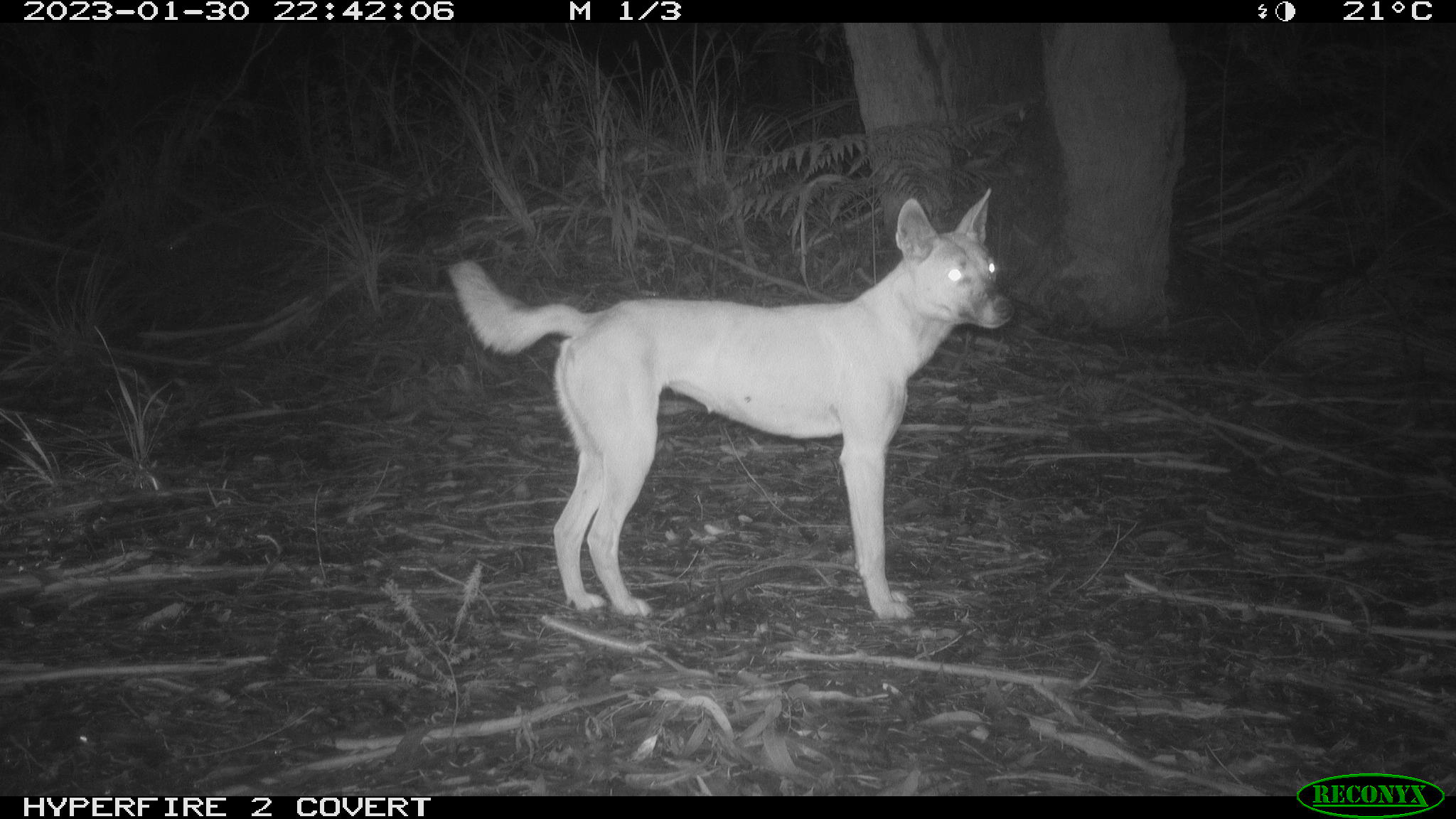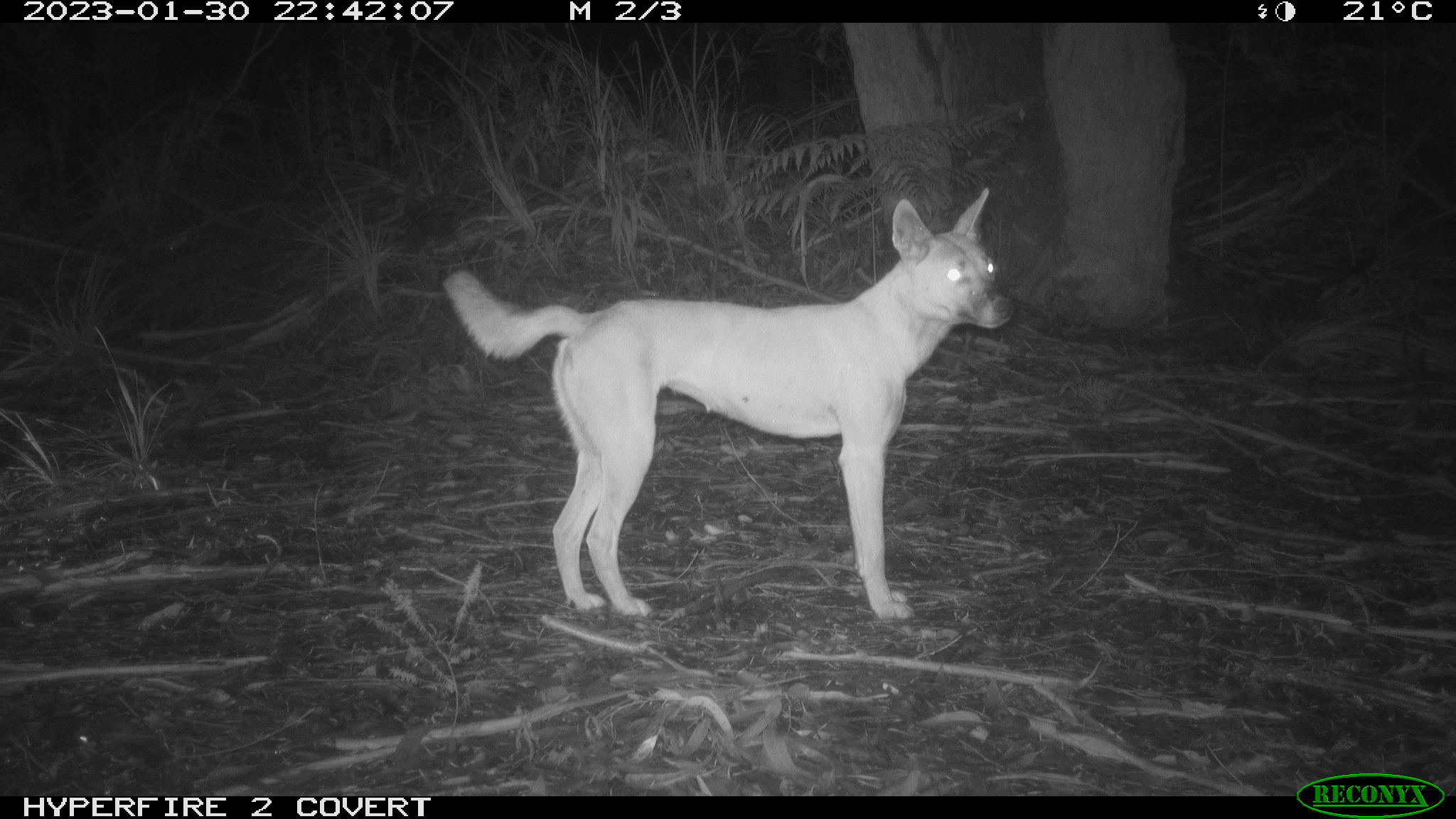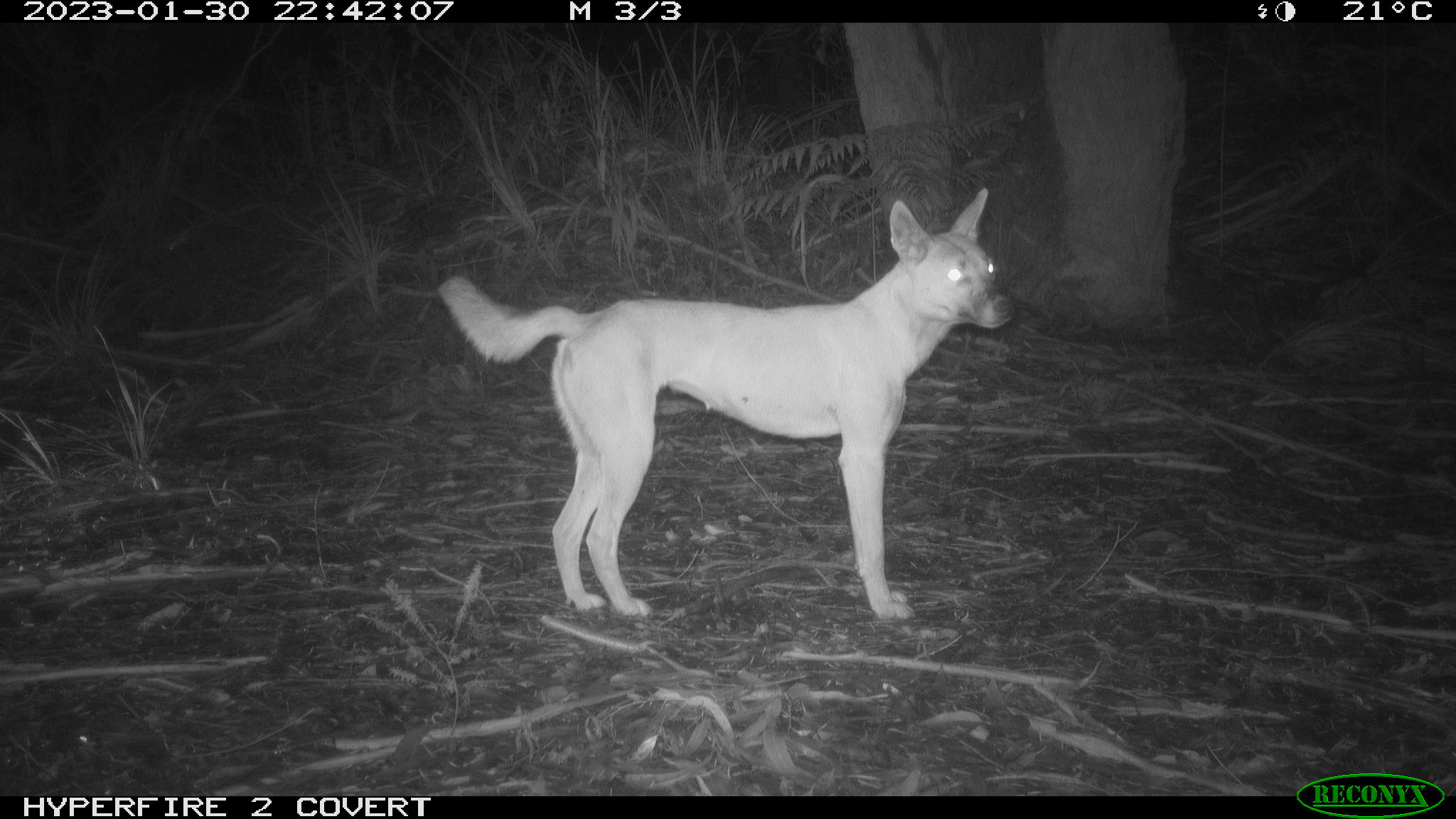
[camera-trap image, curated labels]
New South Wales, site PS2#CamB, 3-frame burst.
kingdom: Animalia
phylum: Chordata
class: Mammalia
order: Carnivora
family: Canidae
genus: Canis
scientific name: Canis familiaris dingo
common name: dingo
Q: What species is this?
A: Dingo (Canis familiaris dingo).